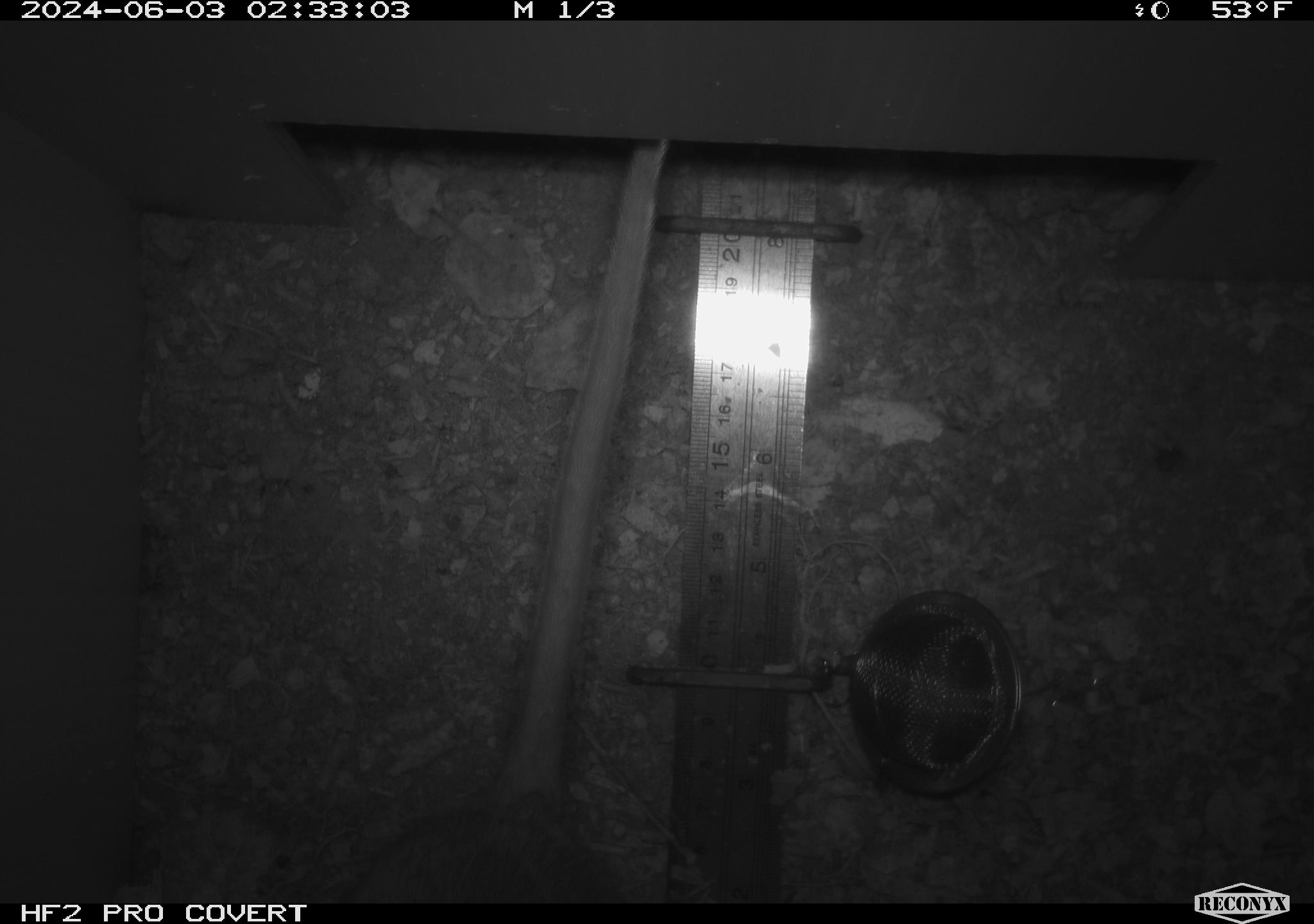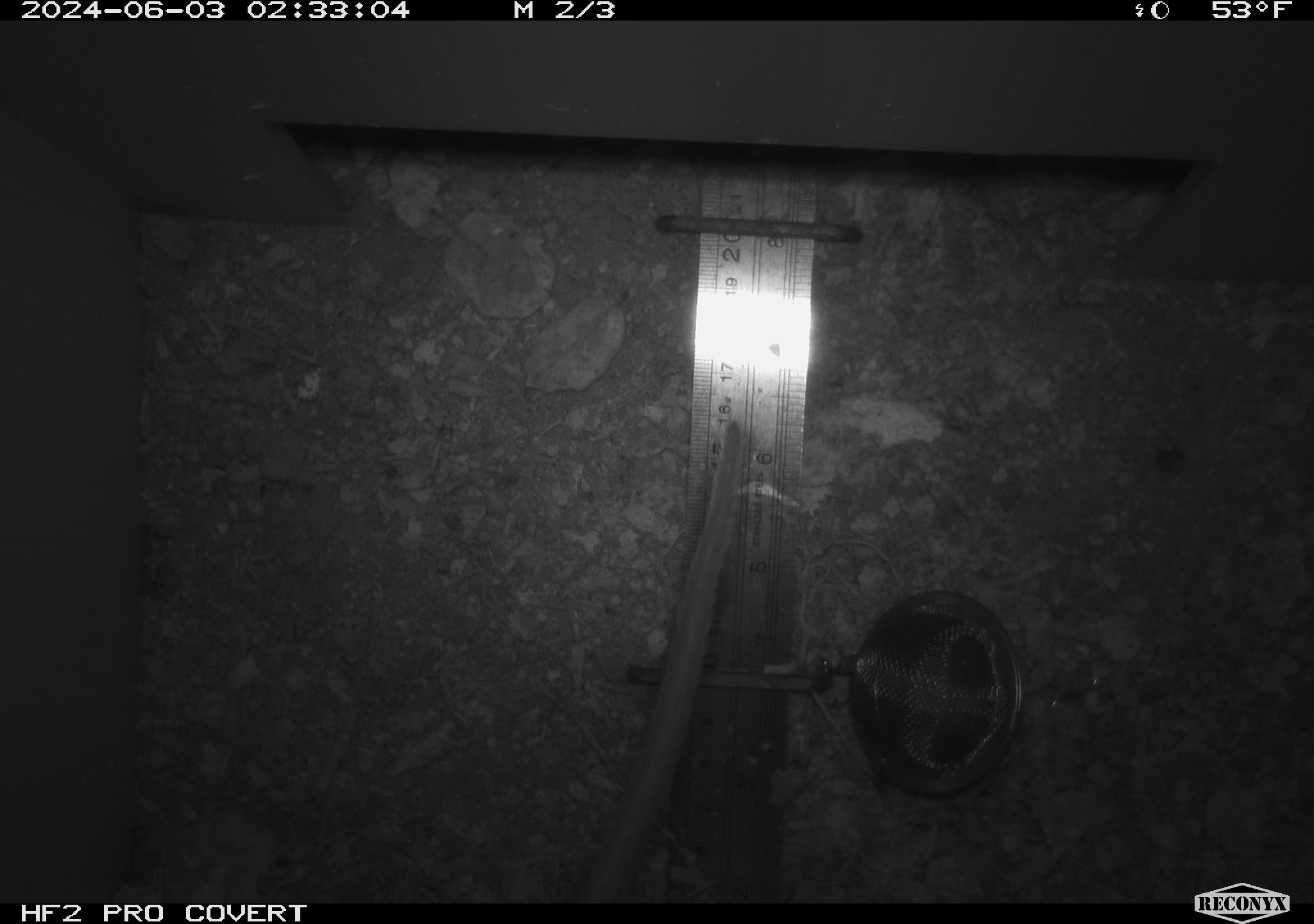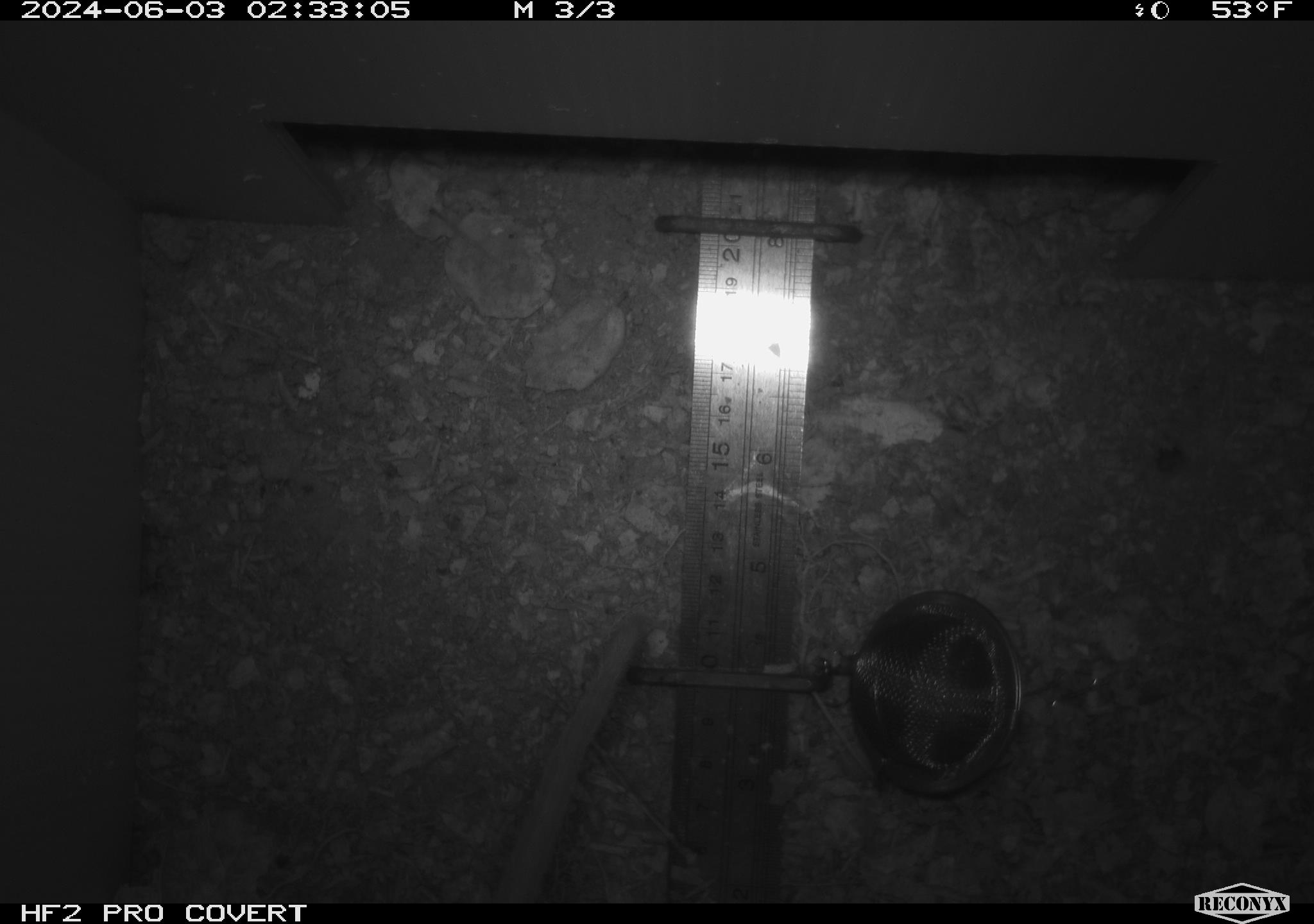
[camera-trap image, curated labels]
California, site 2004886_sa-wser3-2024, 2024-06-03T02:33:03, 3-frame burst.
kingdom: Animalia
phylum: Chordata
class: Mammalia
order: Rodentia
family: Cricetidae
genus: Neotoma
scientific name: Neotoma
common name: pack rat or woodrat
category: neotoma species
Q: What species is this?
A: Neotoma species (pack rat or woodrat) (Neotoma).